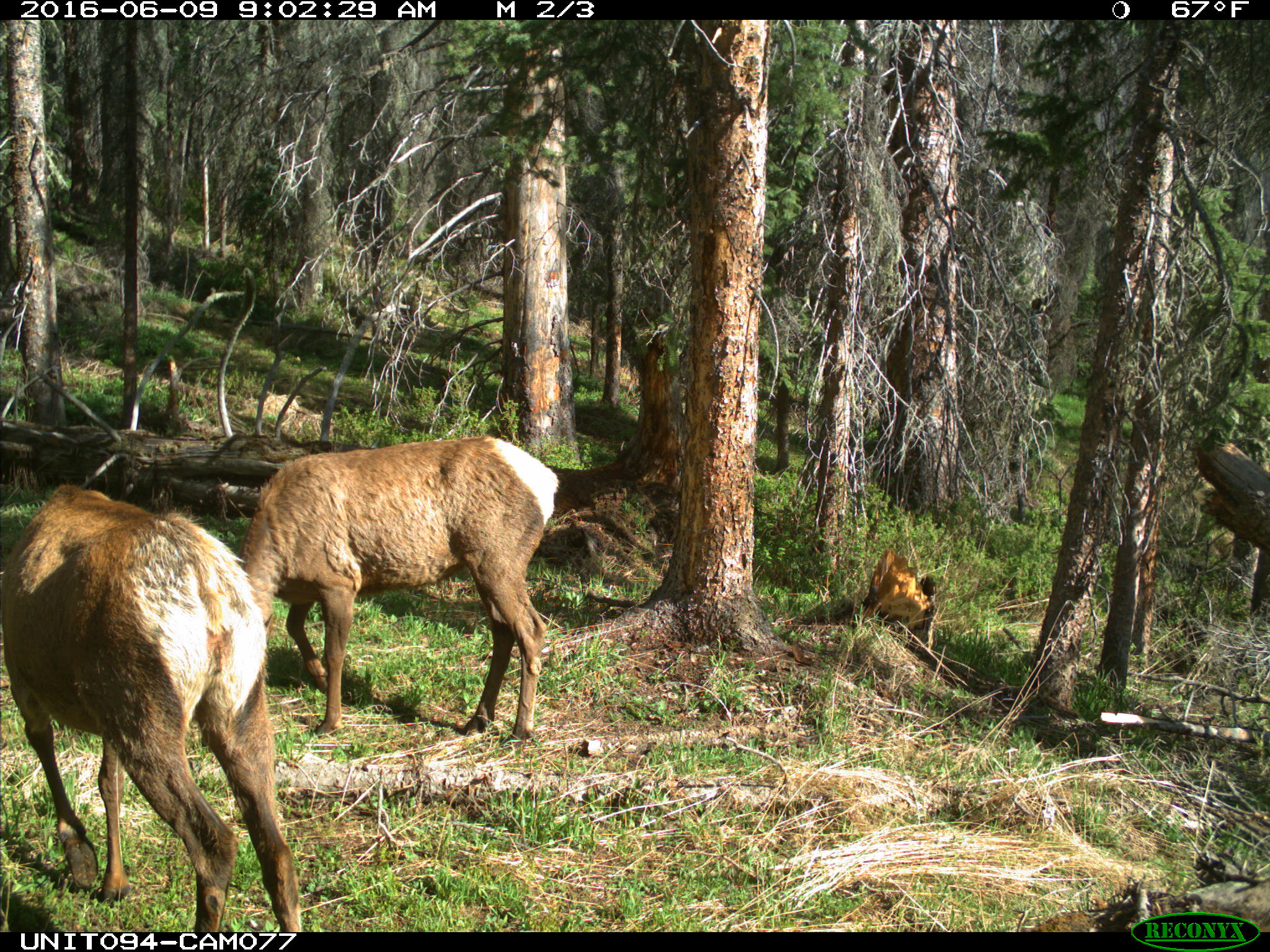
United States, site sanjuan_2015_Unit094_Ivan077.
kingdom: Animalia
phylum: Chordata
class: Mammalia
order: Artiodactyla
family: Cervidae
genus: Cervus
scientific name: Cervus elaphus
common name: red deer